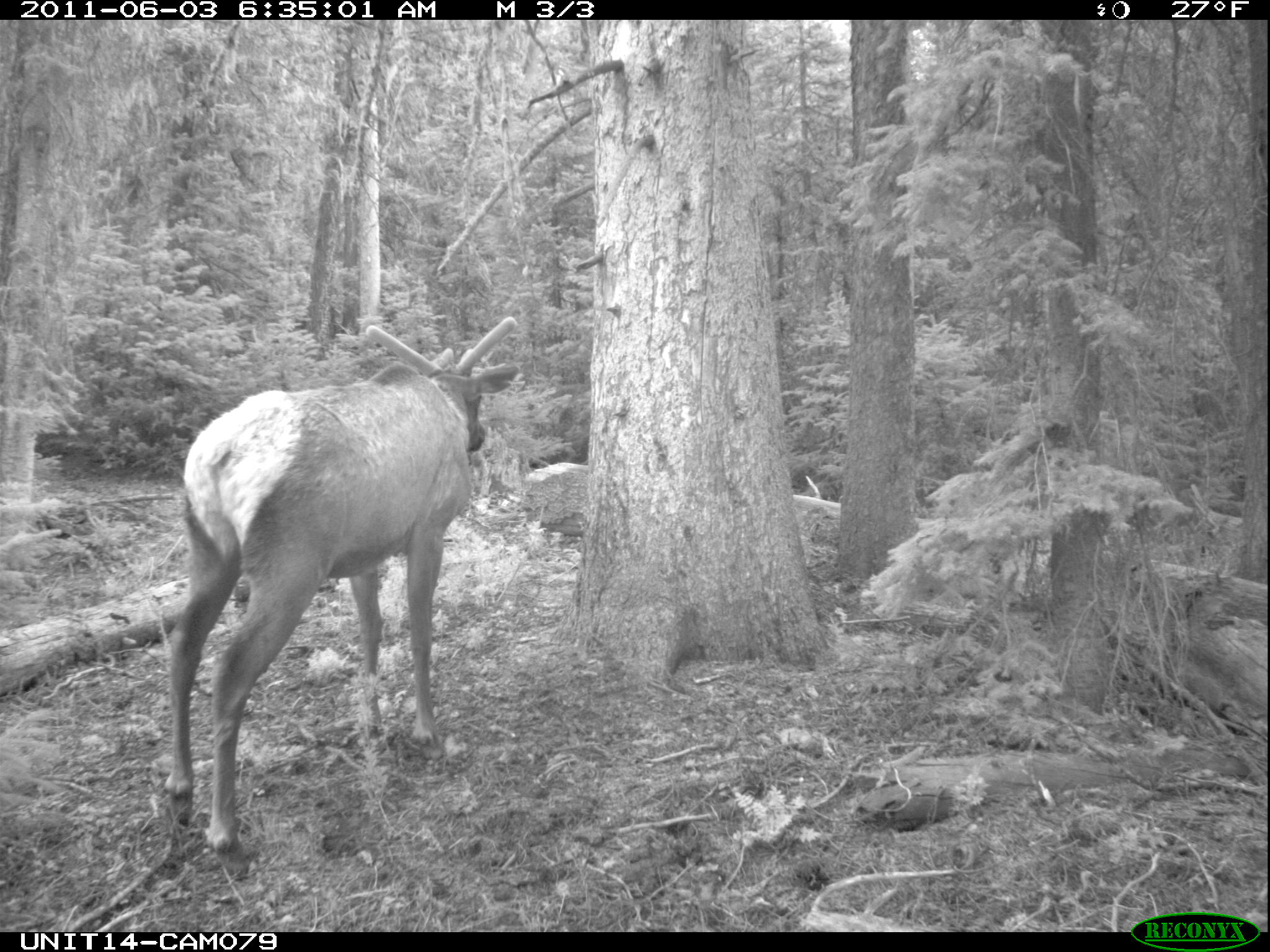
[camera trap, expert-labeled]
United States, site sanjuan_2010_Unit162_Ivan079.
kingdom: Animalia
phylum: Chordata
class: Mammalia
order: Artiodactyla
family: Cervidae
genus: Cervus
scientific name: Cervus elaphus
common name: red deer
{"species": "Cervus elaphus (red deer)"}